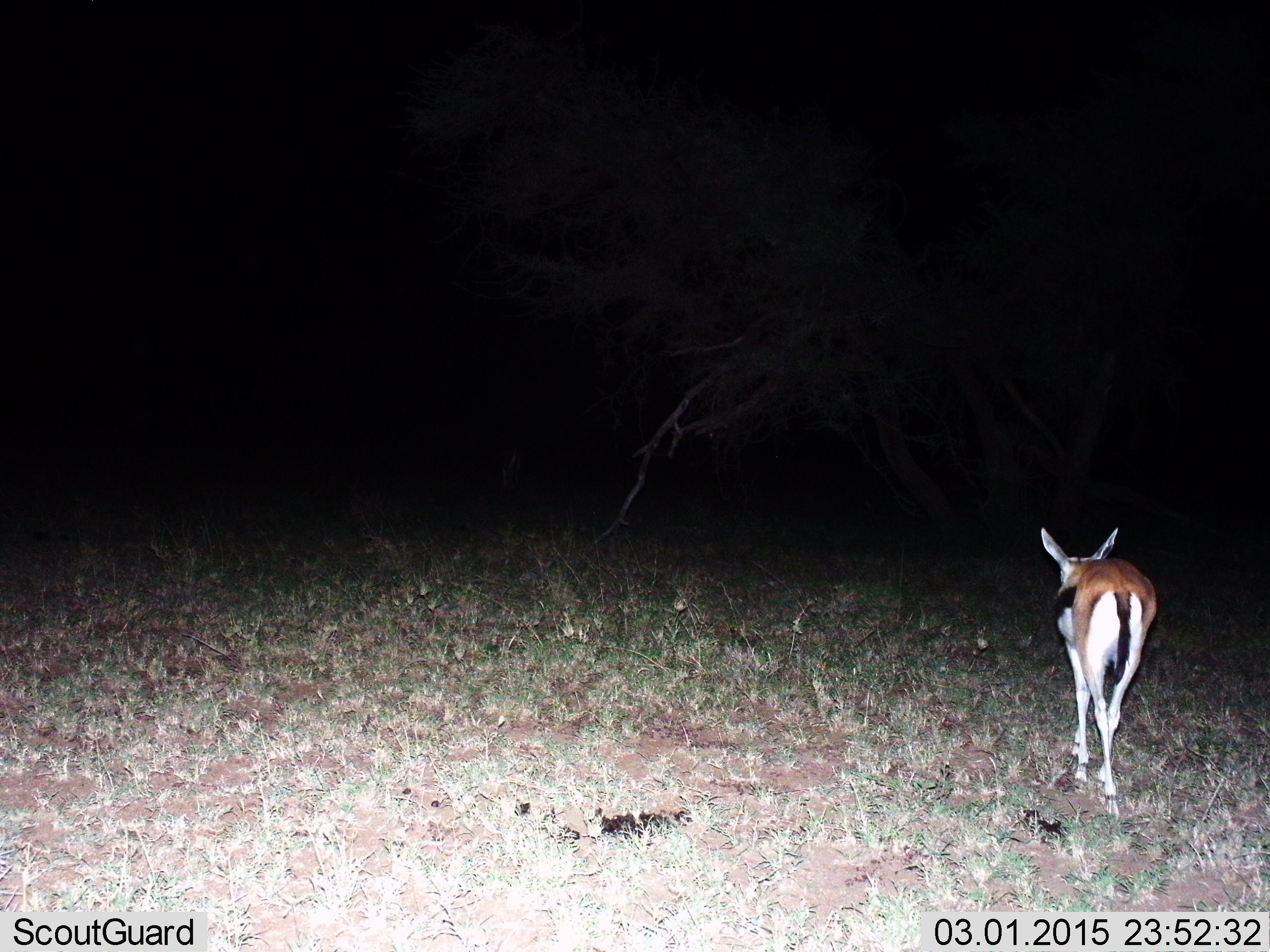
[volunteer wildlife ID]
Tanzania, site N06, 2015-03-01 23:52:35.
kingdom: Animalia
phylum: Chordata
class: Mammalia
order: Artiodactyla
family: Bovidae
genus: Eudorcas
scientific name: Eudorcas thomsonii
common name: thomson's gazelle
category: gazellethomsons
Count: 1.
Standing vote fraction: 20%.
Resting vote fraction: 0%.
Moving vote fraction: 80%.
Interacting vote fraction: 0%.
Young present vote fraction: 0%.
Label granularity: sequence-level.